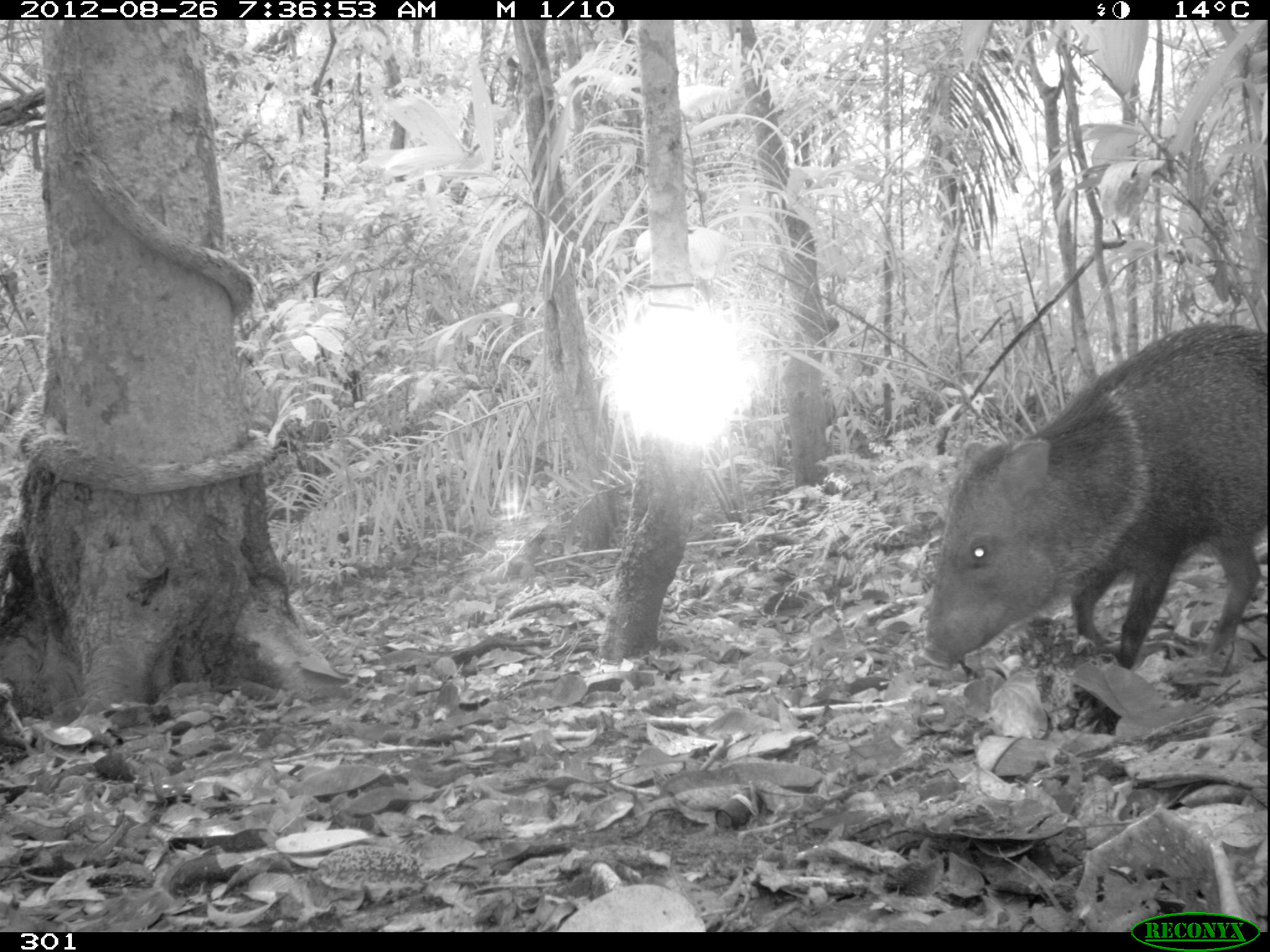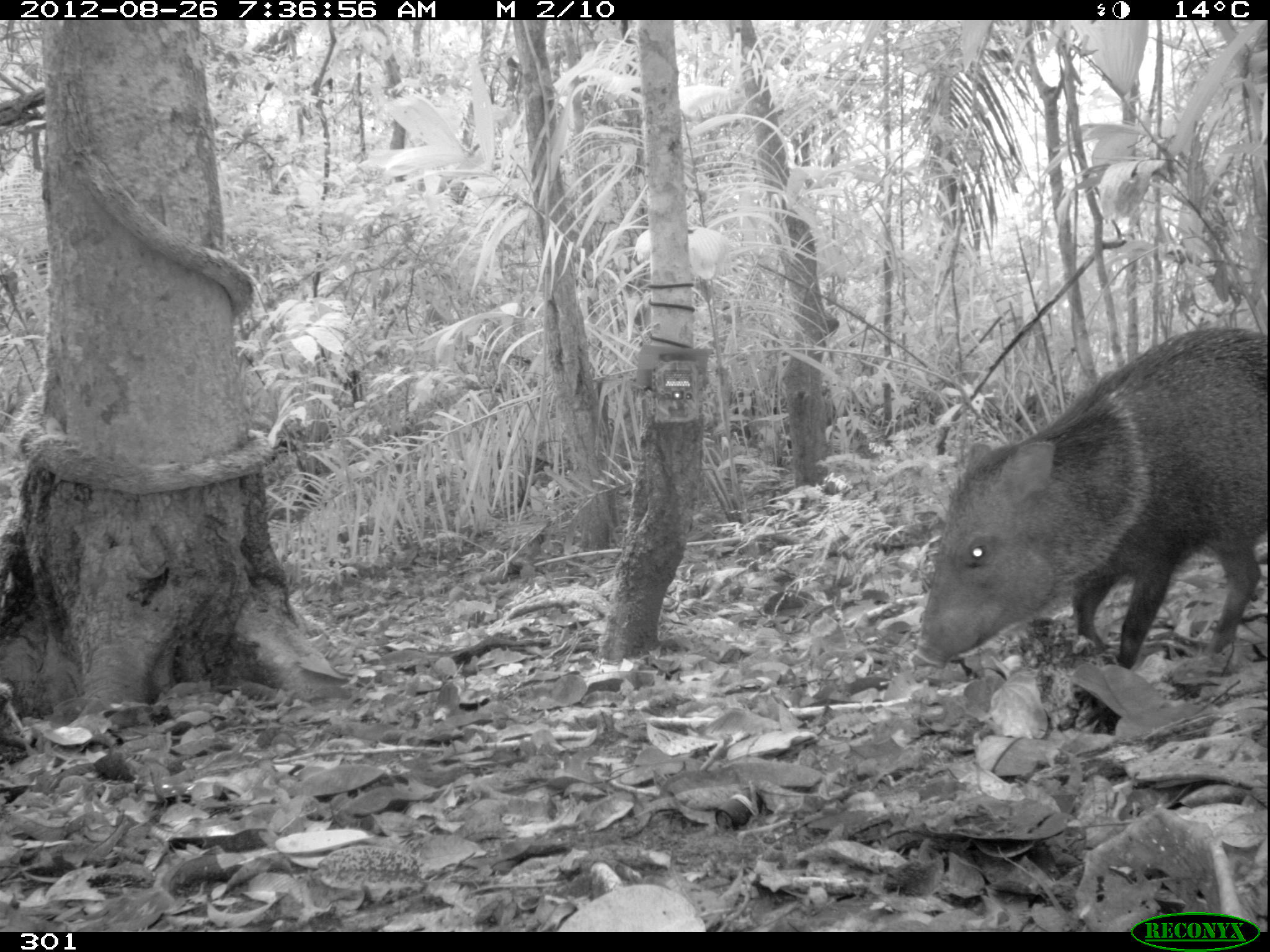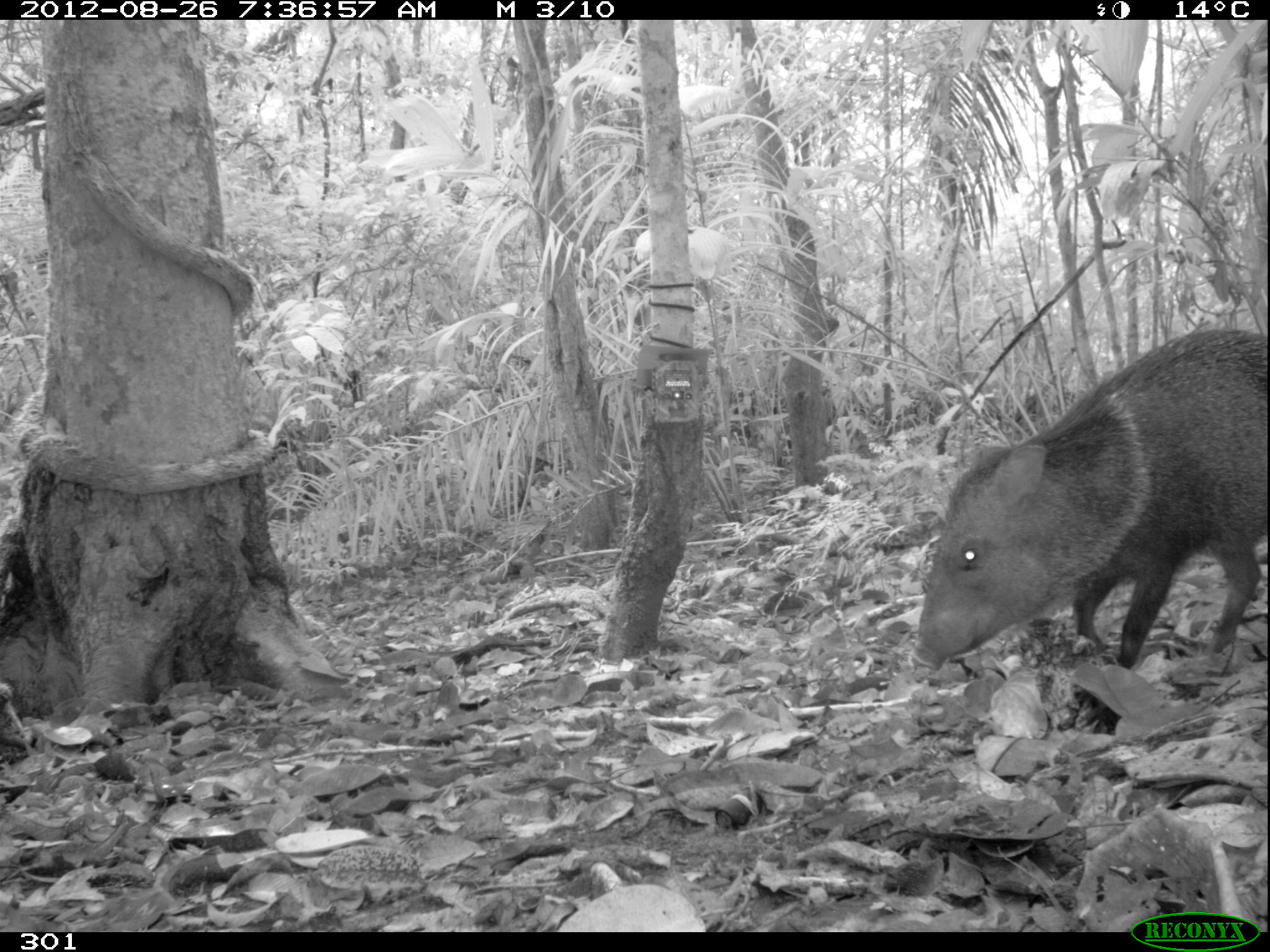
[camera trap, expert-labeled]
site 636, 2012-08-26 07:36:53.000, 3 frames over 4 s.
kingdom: Animalia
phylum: Chordata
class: Mammalia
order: Artiodactyla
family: Tayassuidae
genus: Pecari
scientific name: Pecari tajacu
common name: collared peccary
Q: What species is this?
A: Pecari tajacu (collared peccary).